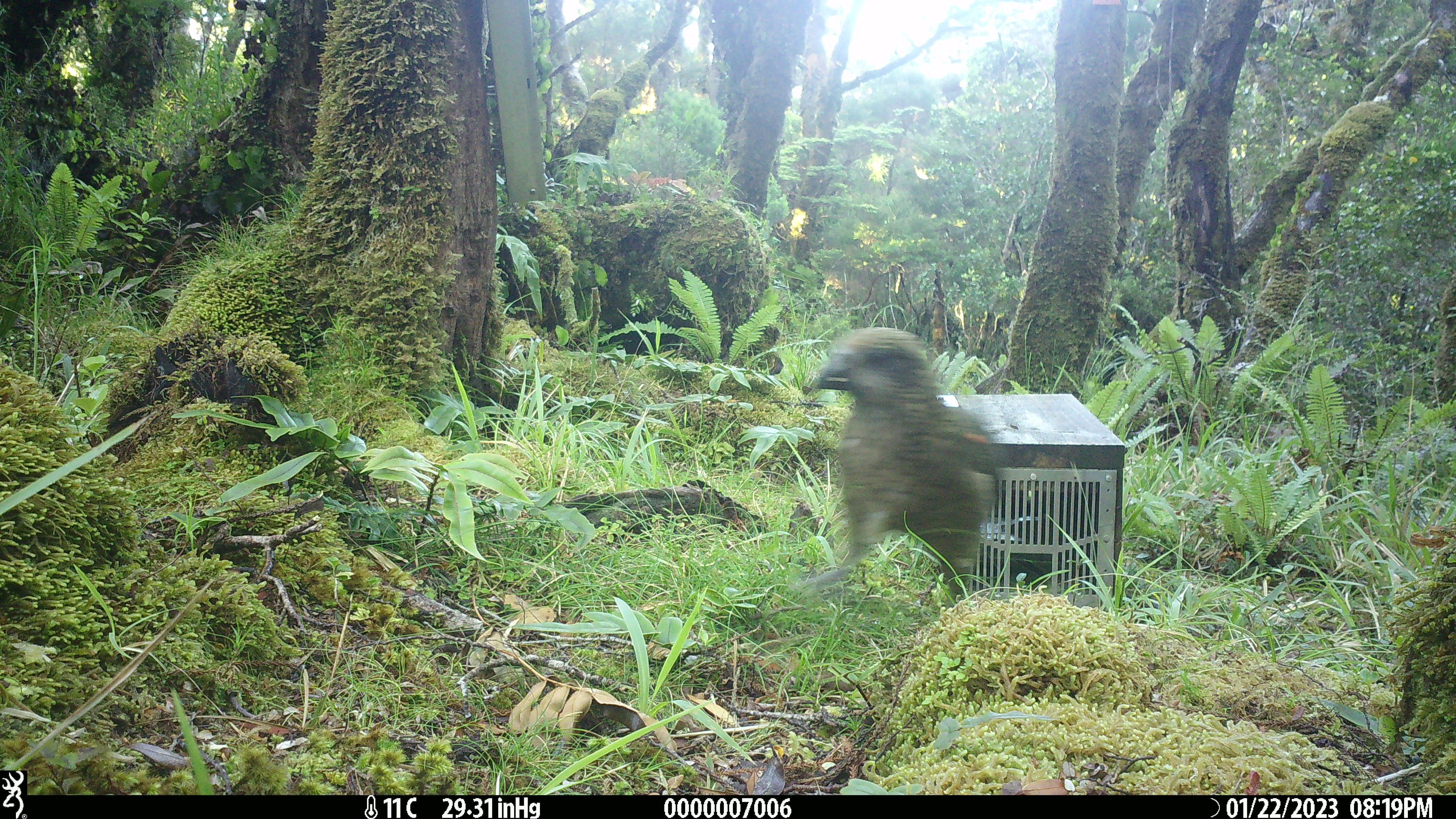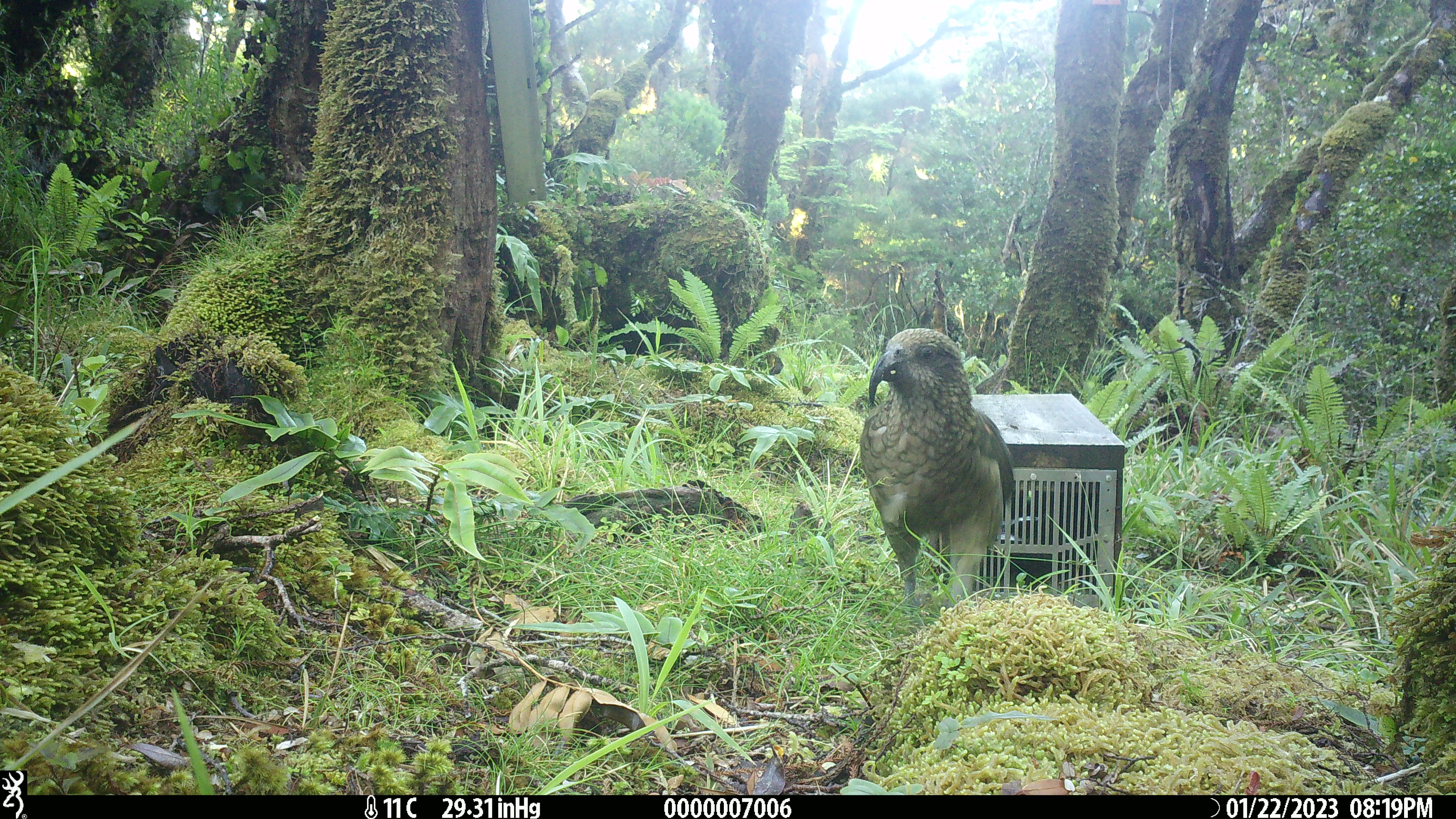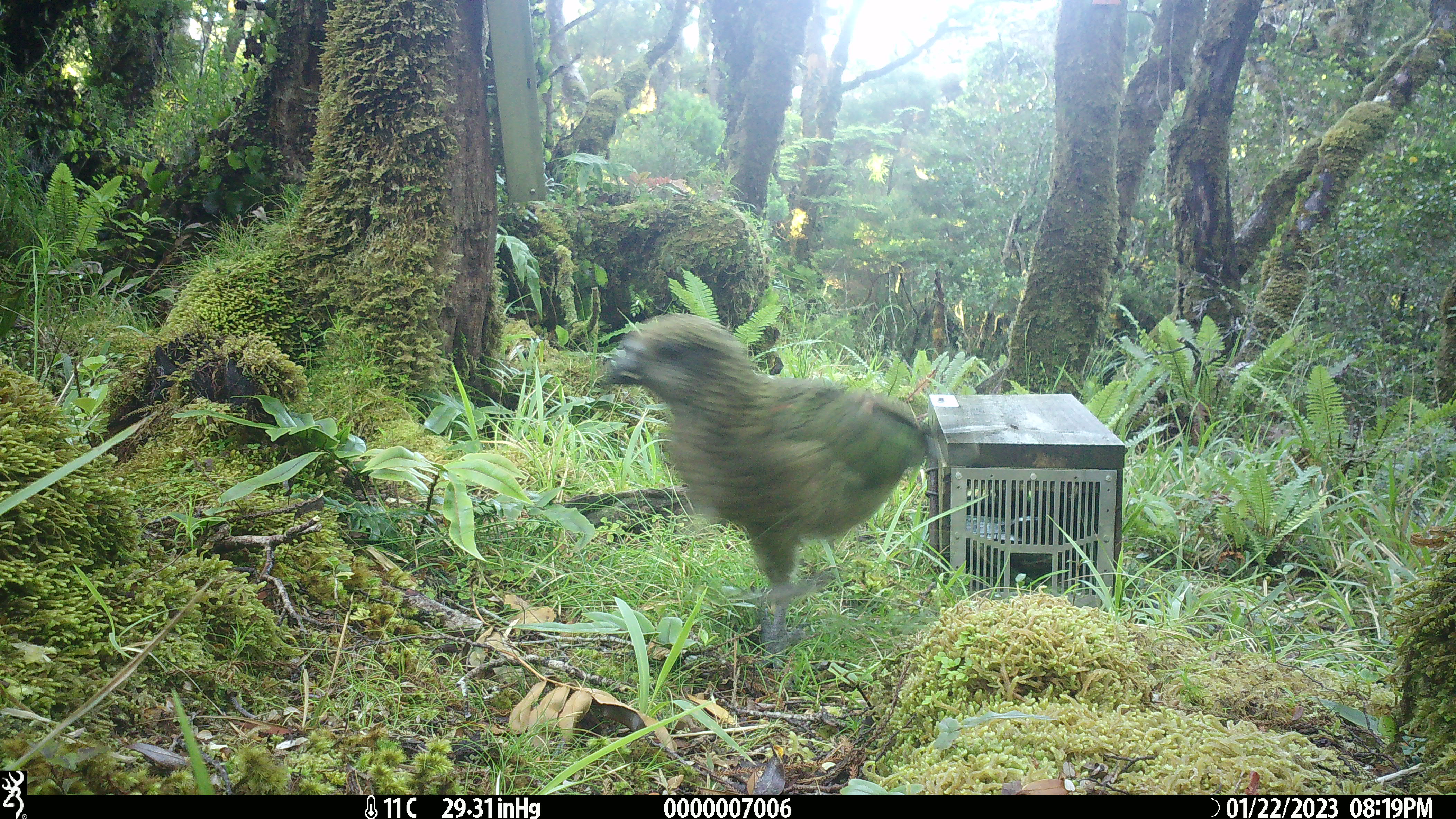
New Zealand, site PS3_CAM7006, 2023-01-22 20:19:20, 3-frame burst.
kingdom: Animalia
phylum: Chordata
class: Aves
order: Psittaciformes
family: Strigopidae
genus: Nestor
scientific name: Nestor notabilis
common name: kea